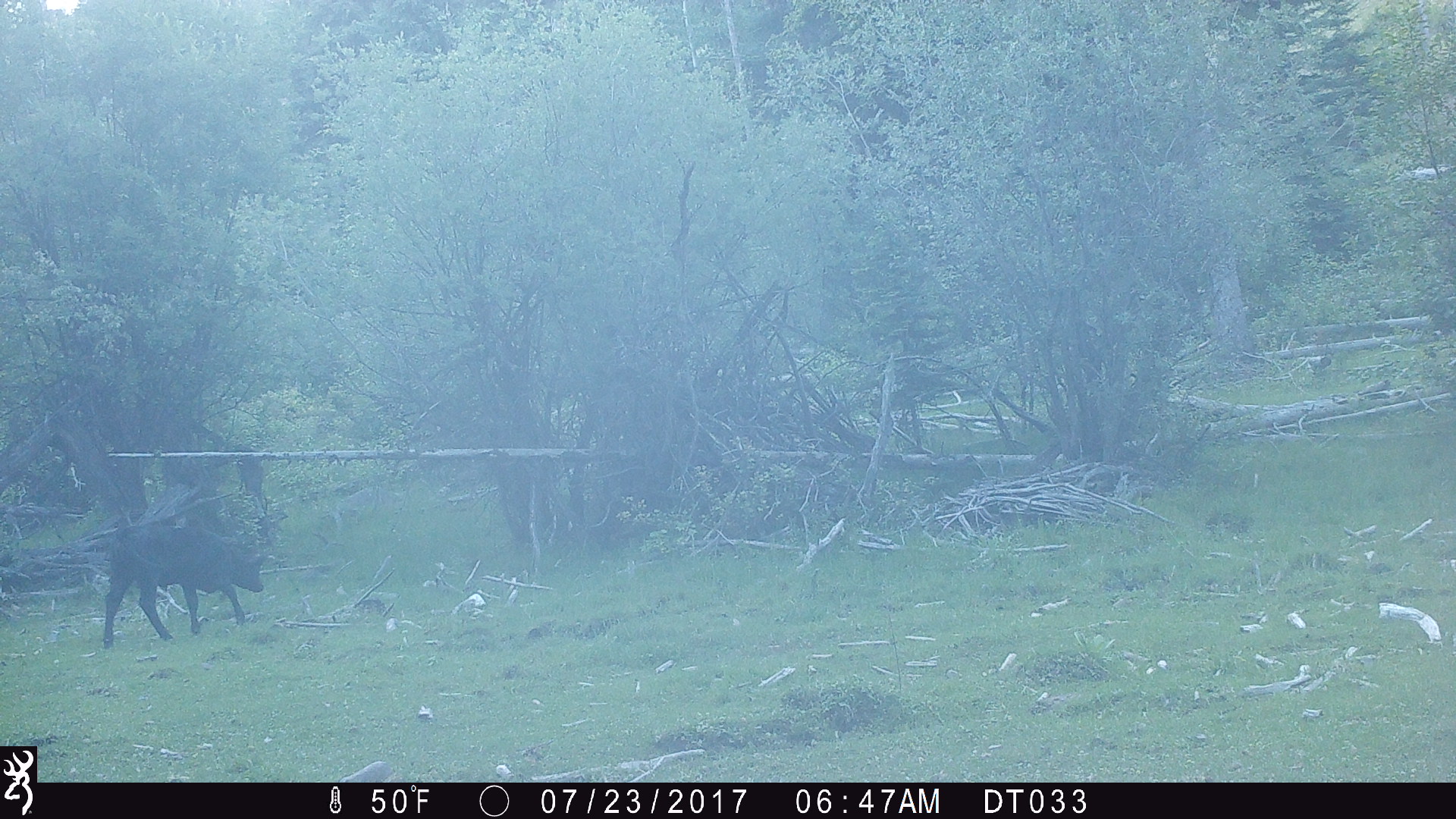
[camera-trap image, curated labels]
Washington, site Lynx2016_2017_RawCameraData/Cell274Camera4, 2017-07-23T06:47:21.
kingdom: Animalia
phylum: Chordata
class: Mammalia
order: Artiodactyla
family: Bovidae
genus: Bos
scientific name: Bos taurus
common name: domestic cattle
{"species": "domestic cattle (Bos taurus)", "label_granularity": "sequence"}